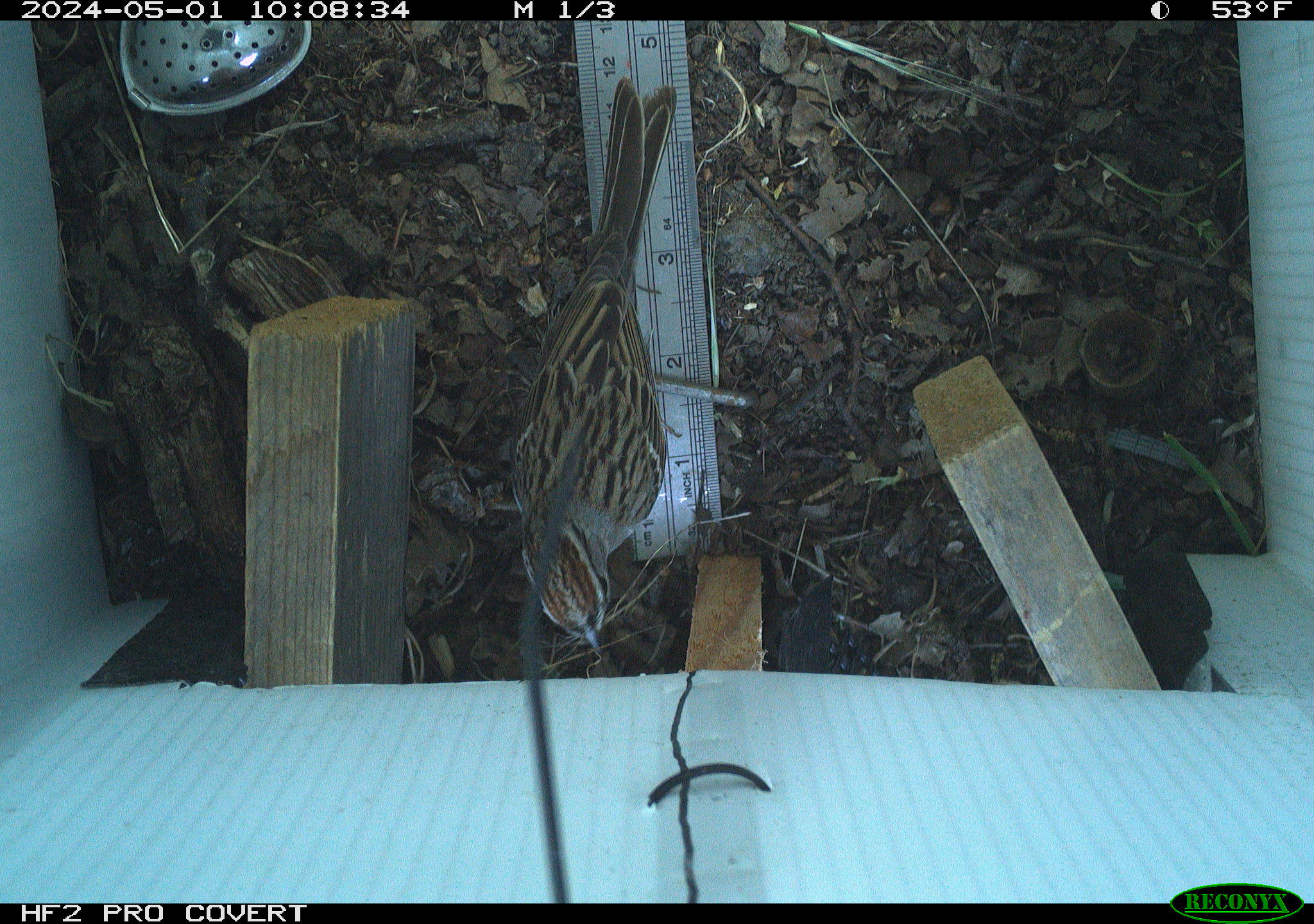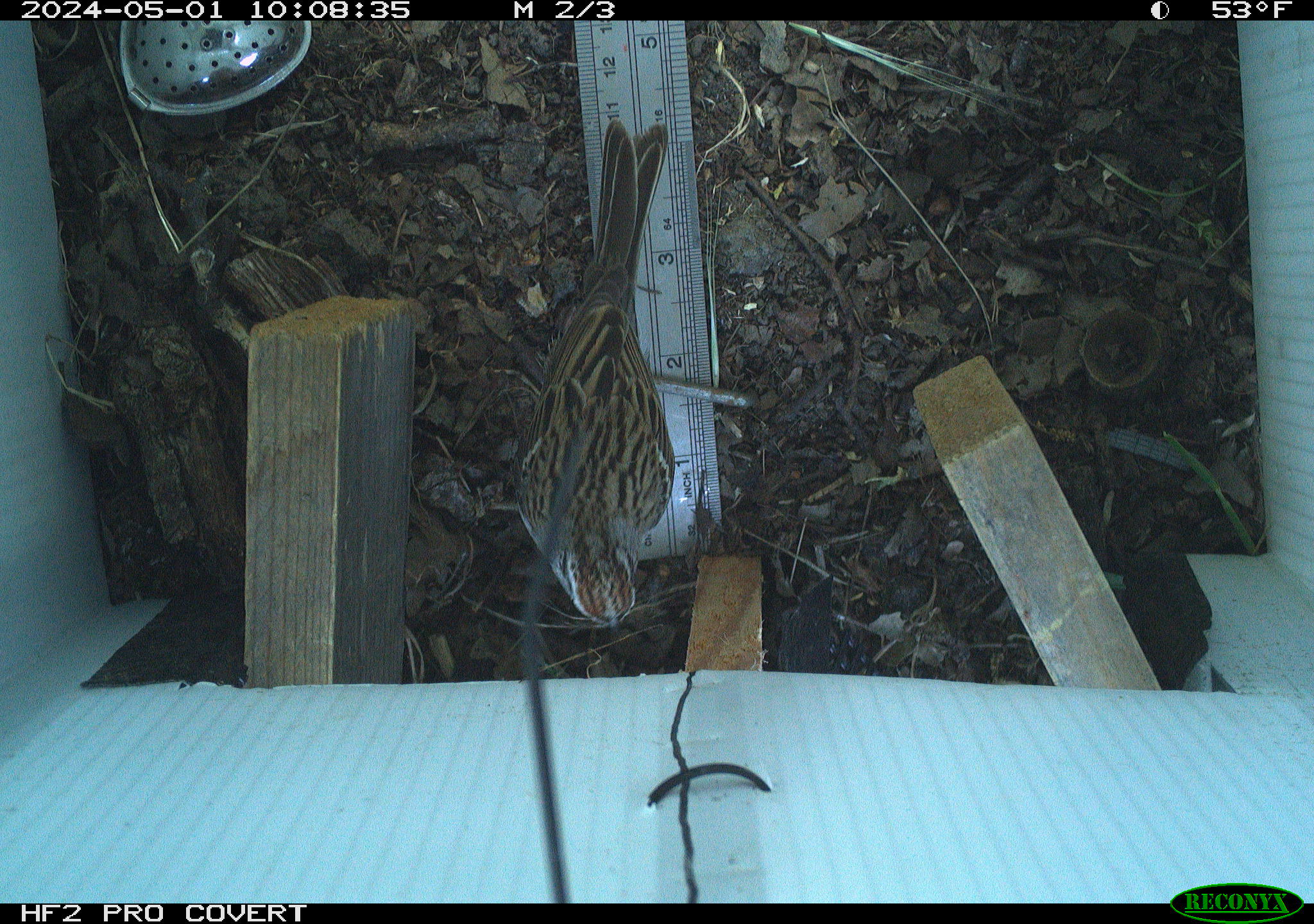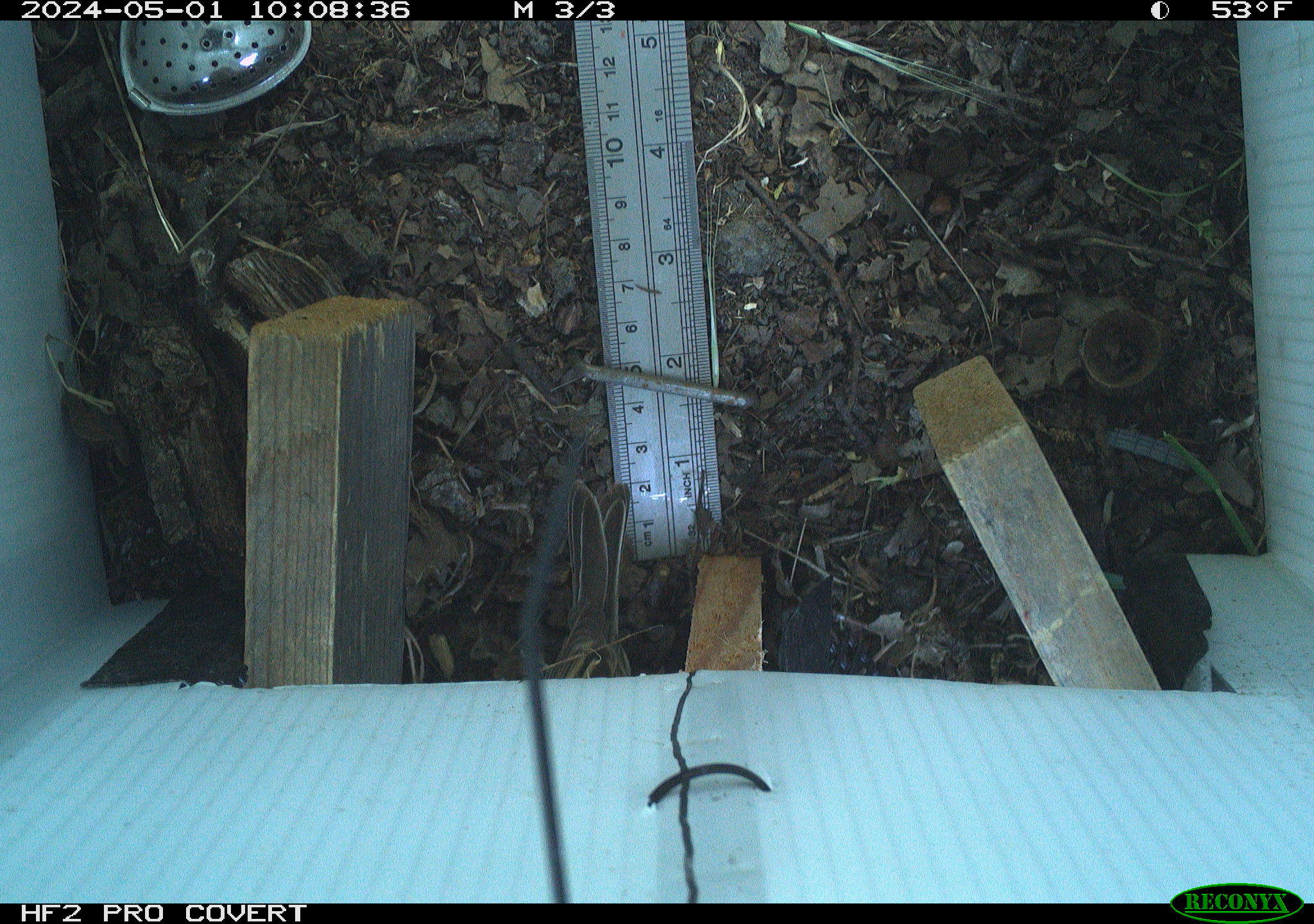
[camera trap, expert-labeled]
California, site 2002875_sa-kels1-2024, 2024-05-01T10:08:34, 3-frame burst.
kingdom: Animalia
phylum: Chordata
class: Aves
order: Passeriformes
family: Passerellidae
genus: Spizella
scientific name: Spizella passerina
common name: chipping sparrow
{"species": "chipping sparrow (Spizella passerina)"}